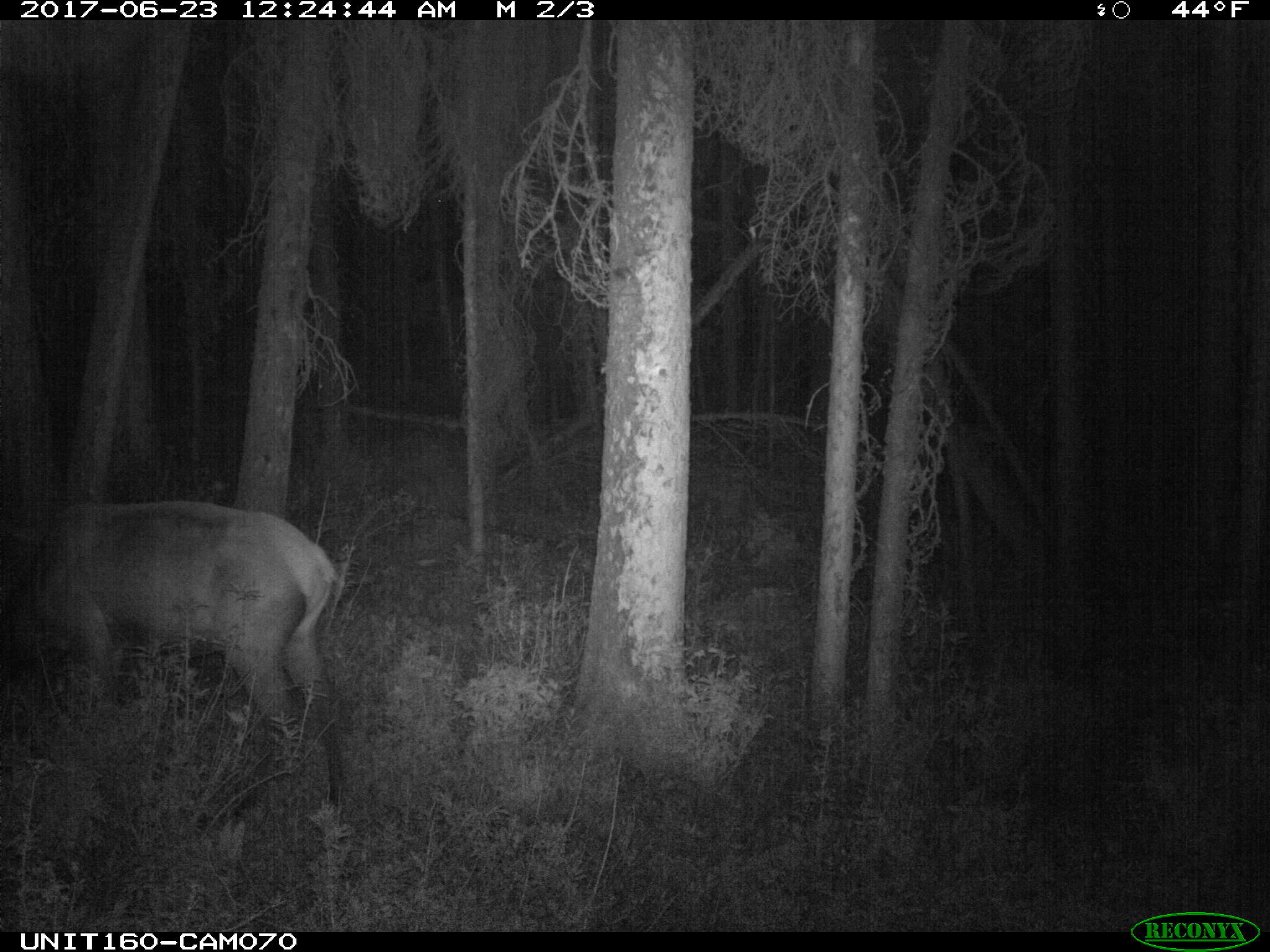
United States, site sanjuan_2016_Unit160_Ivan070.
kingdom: Animalia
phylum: Chordata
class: Mammalia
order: Artiodactyla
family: Cervidae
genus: Cervus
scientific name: Cervus elaphus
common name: red deer